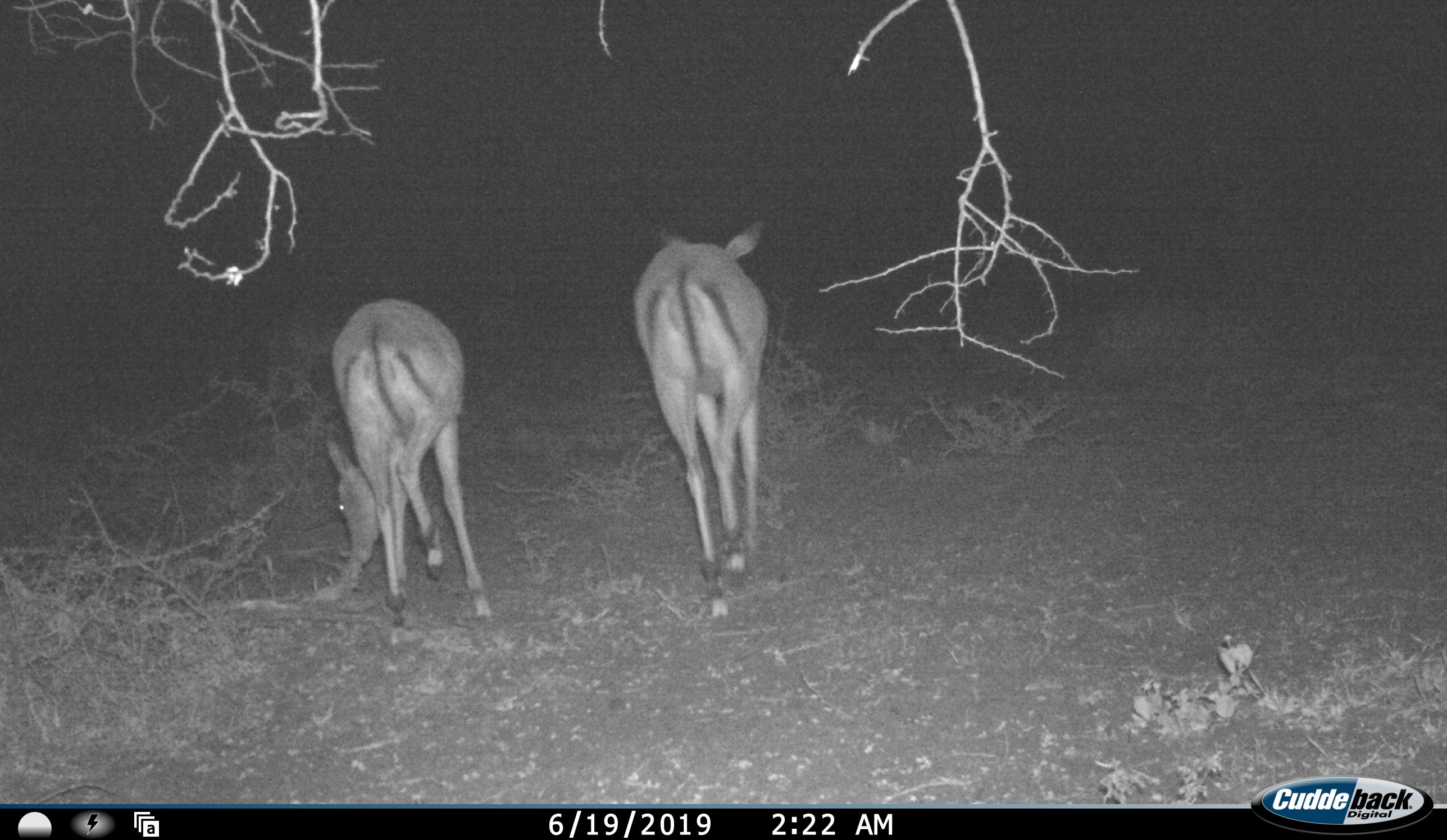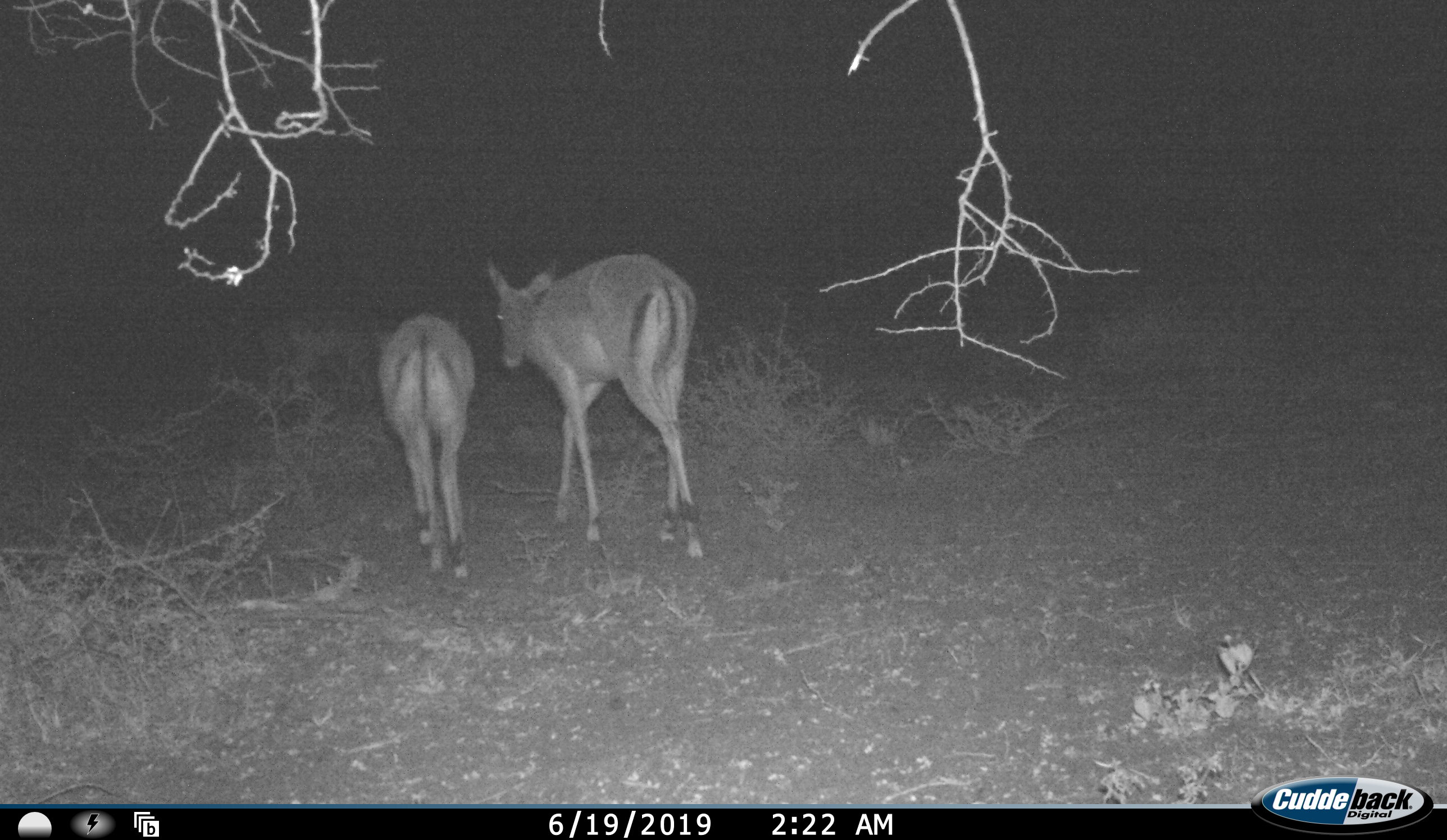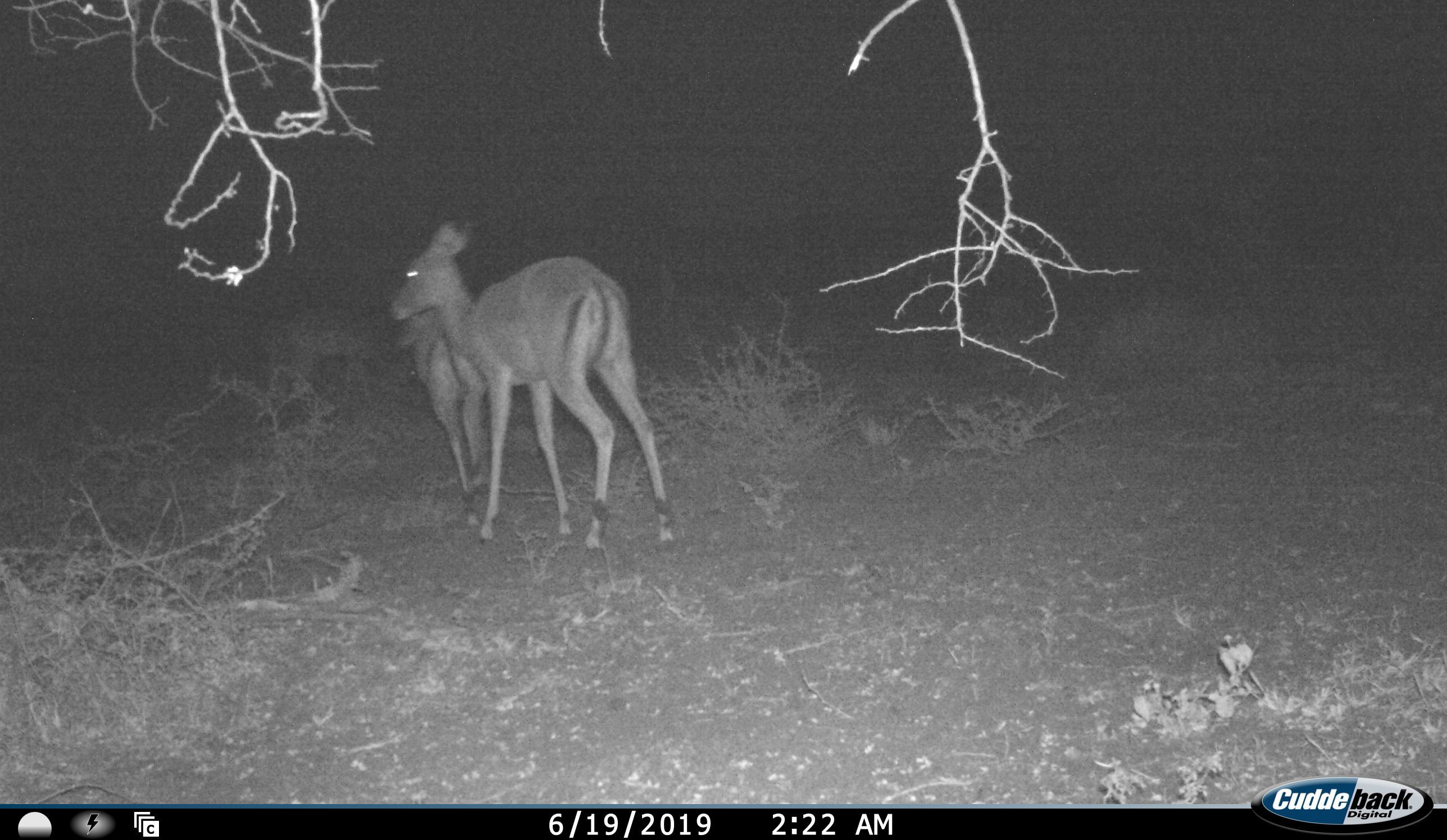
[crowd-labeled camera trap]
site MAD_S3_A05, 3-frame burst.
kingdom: Animalia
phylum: Chordata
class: Mammalia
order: Artiodactyla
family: Bovidae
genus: Aepyceros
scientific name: Aepyceros melampus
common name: impala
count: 2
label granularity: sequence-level